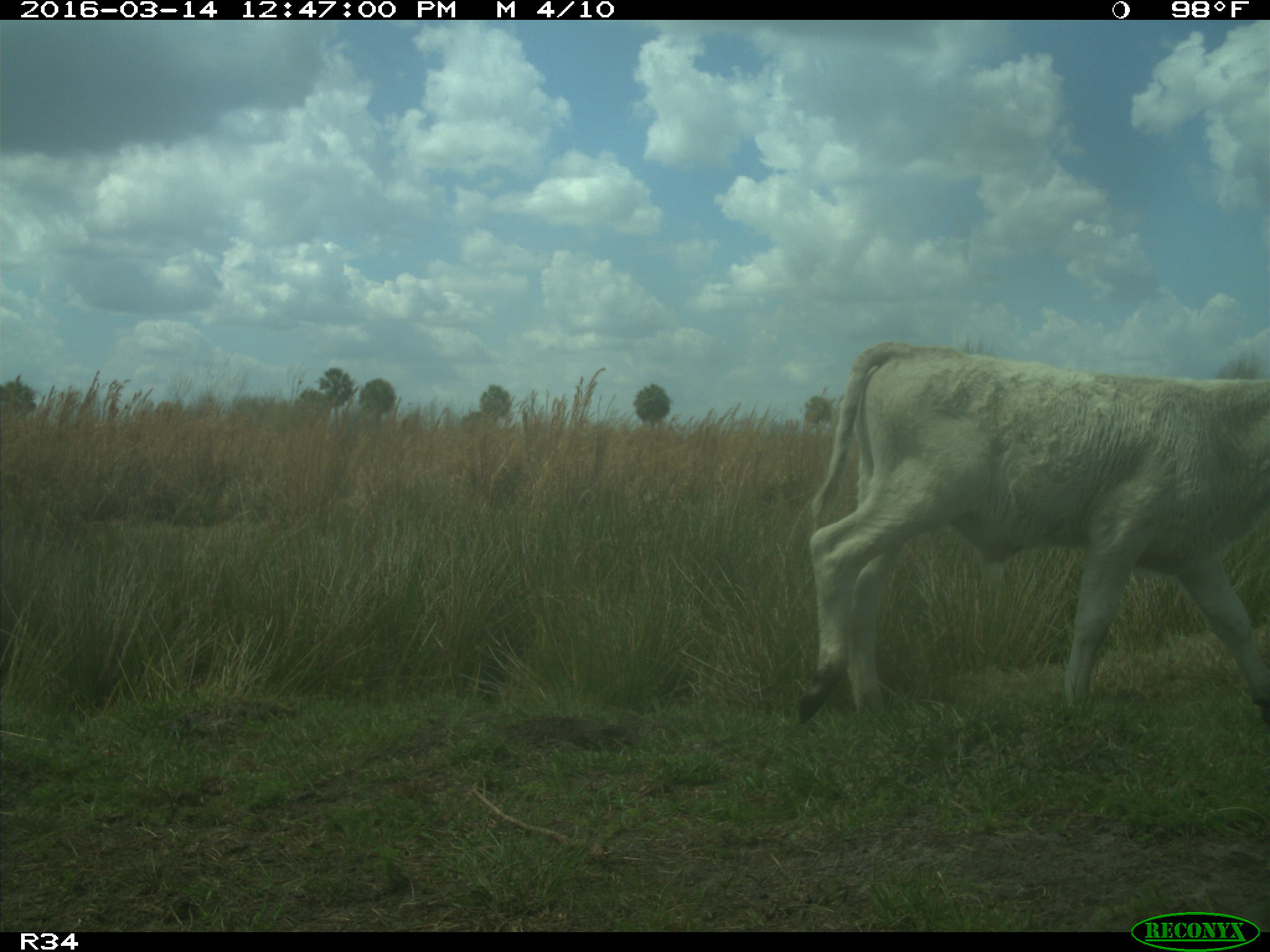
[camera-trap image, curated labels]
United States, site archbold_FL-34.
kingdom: Animalia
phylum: Chordata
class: Mammalia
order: Artiodactyla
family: Bovidae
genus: Bos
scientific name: Bos taurus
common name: domestic cow